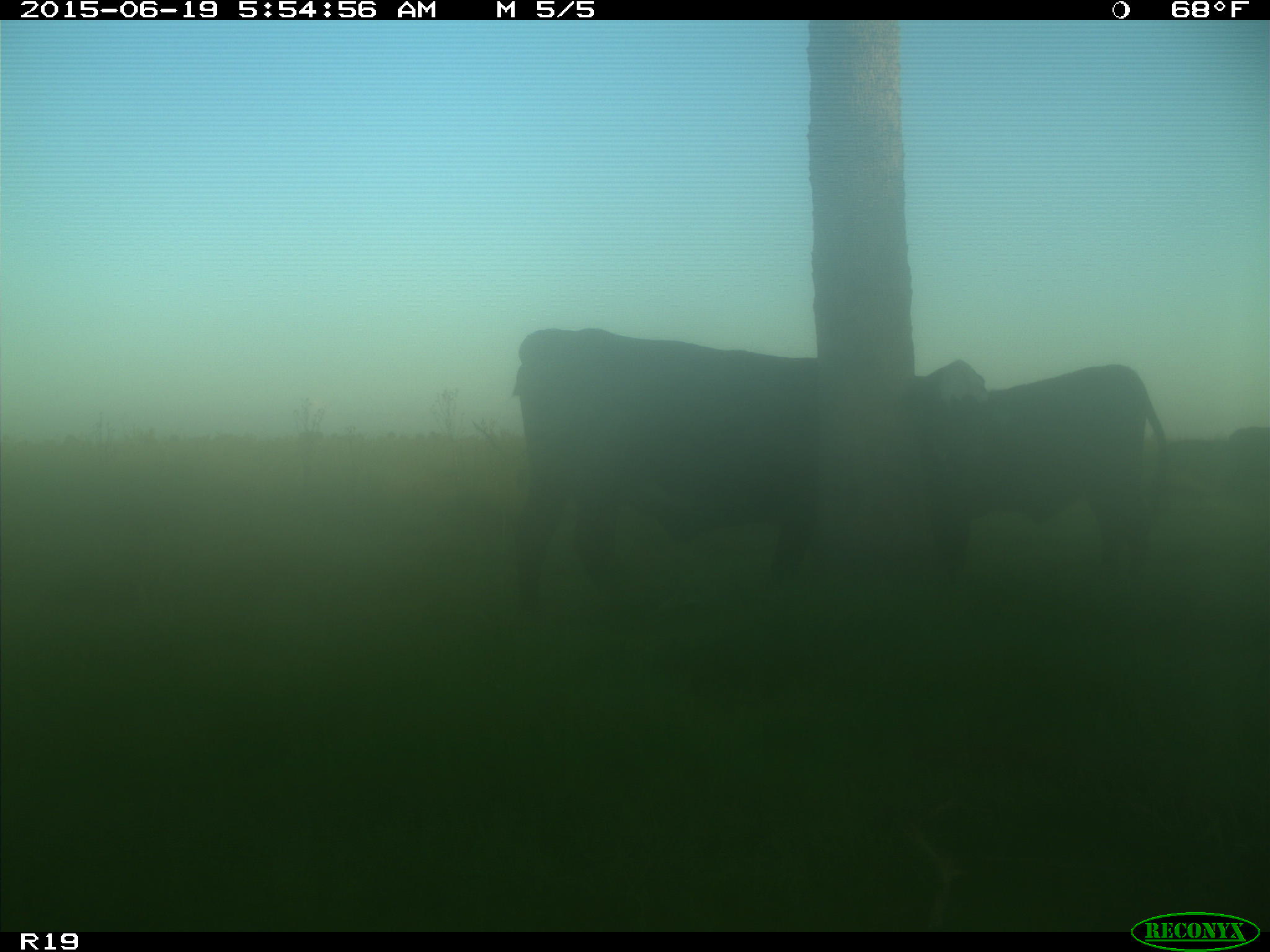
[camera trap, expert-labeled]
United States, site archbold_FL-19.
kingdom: Animalia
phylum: Chordata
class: Mammalia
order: Artiodactyla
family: Bovidae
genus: Bos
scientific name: Bos taurus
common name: domestic cow